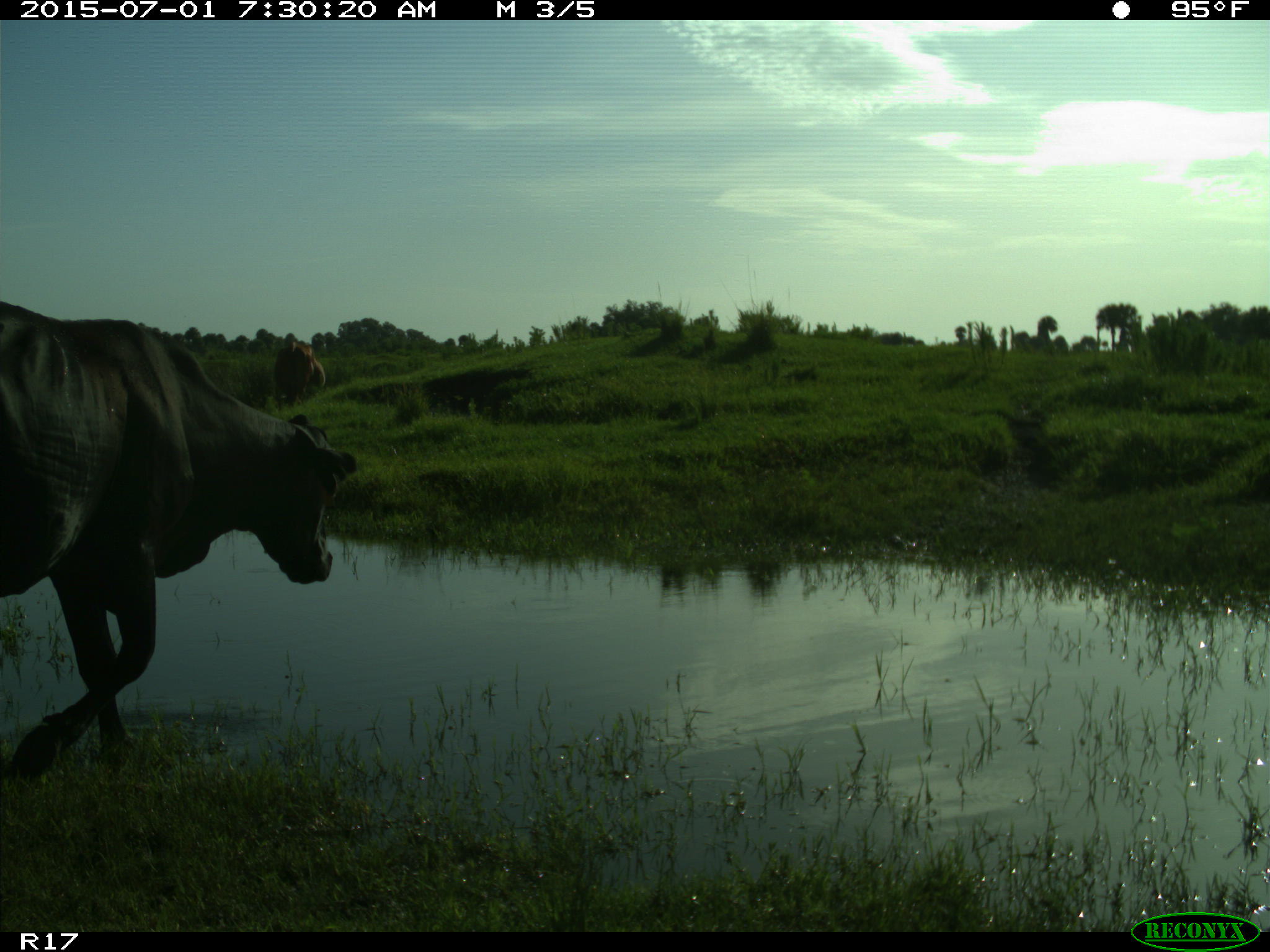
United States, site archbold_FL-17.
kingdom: Animalia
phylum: Chordata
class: Mammalia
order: Artiodactyla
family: Bovidae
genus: Bos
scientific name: Bos taurus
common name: domestic cow